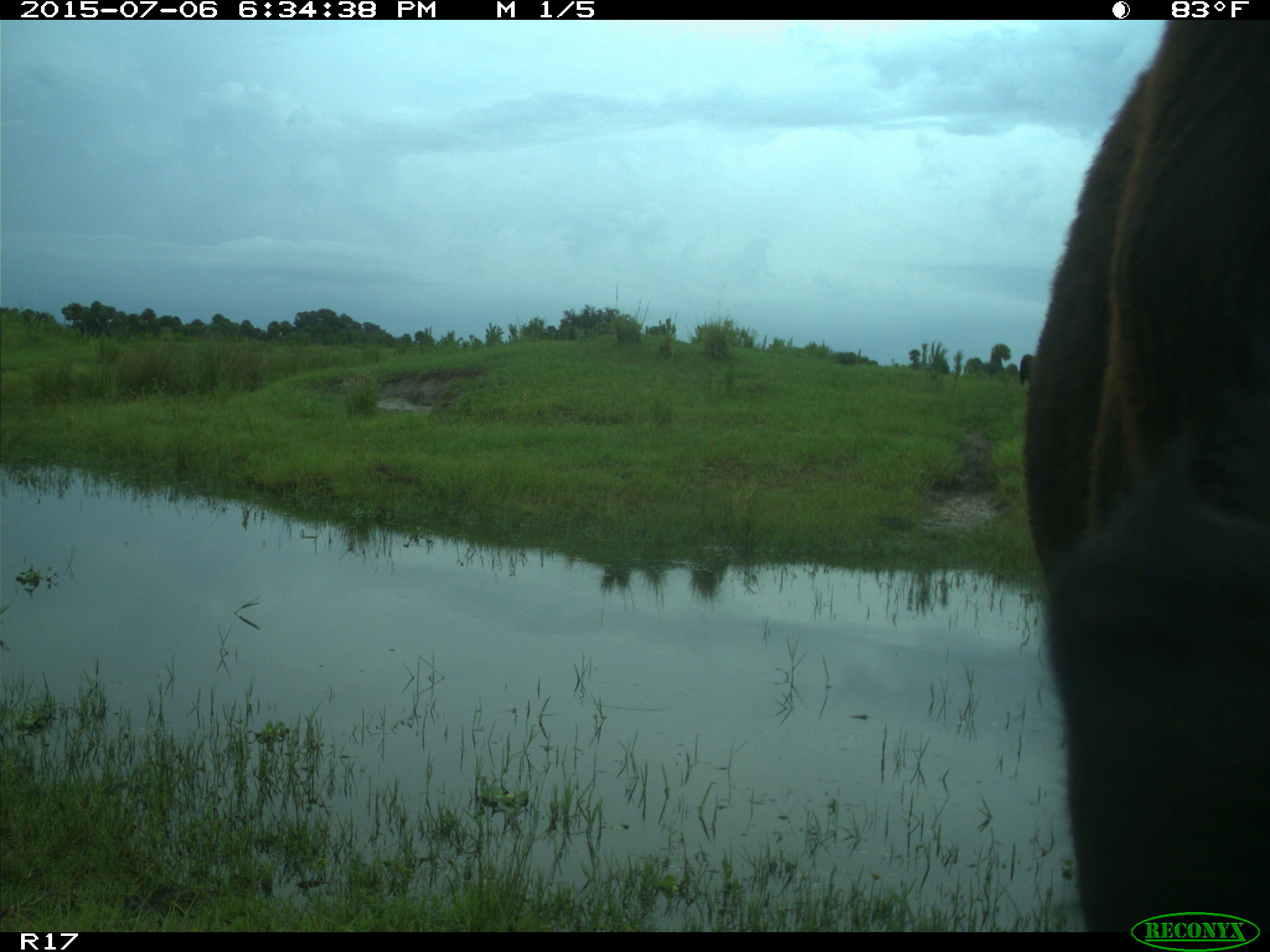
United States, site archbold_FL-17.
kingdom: Animalia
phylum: Chordata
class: Mammalia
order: Artiodactyla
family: Bovidae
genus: Bos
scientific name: Bos taurus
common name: domestic cow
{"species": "Bos taurus (domestic cow)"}